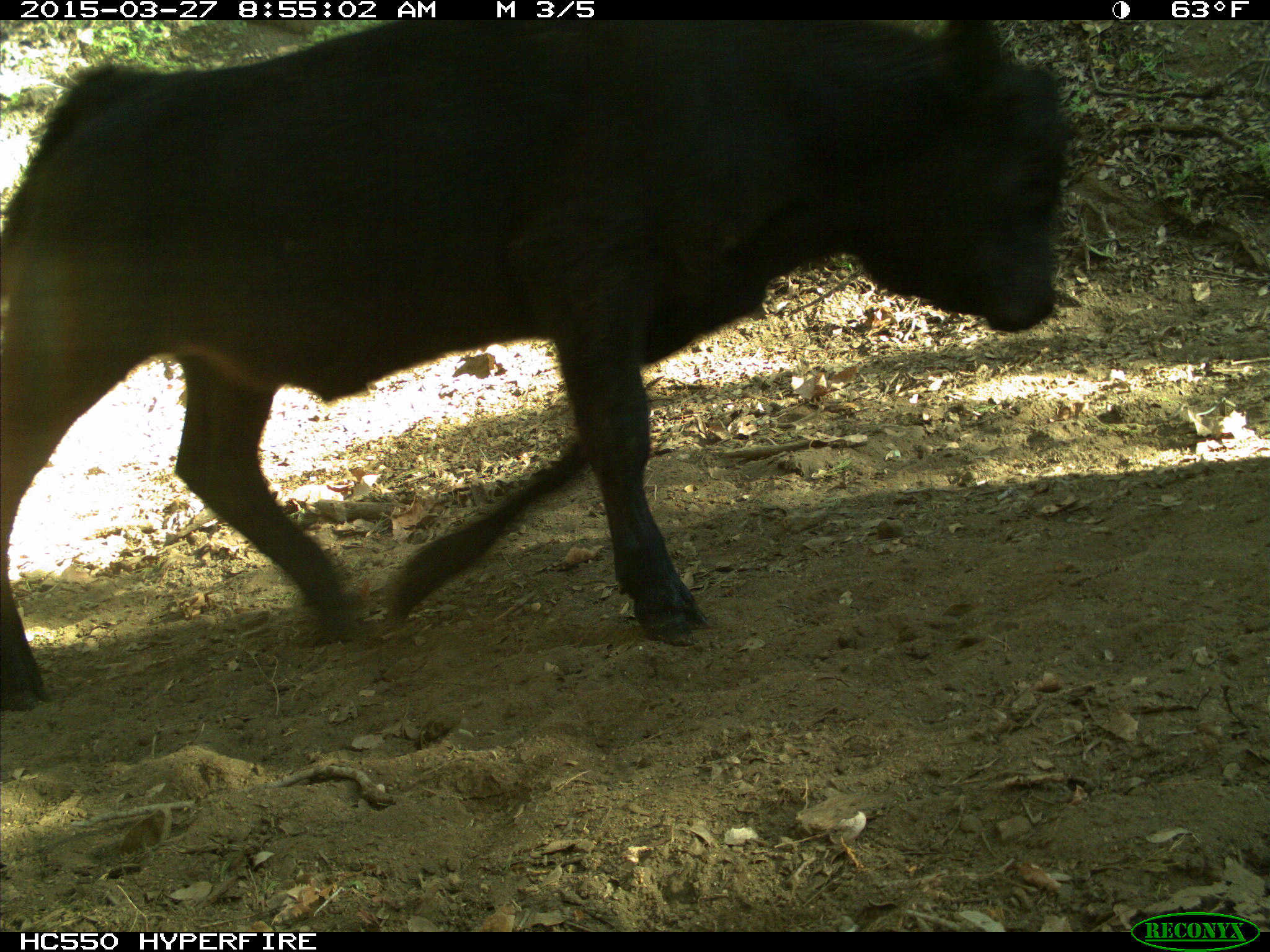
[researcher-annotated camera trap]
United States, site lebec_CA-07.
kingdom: Animalia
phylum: Chordata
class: Mammalia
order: Artiodactyla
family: Bovidae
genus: Bos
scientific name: Bos taurus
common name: domestic cow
Bos taurus (domestic cow).